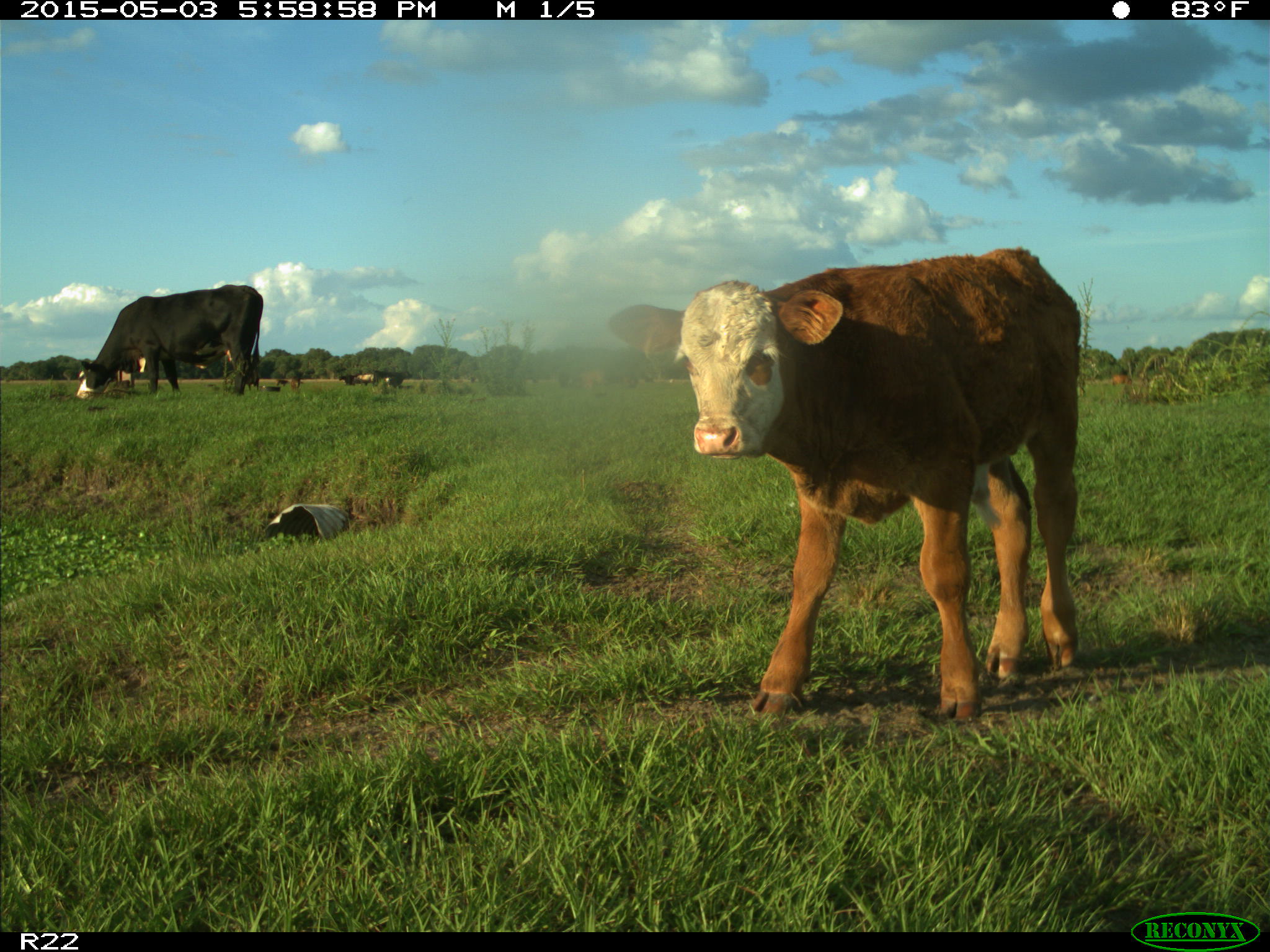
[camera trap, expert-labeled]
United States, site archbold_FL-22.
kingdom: Animalia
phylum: Chordata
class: Mammalia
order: Artiodactyla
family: Bovidae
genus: Bos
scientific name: Bos taurus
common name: domestic cow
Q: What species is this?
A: Bos taurus (domestic cow).